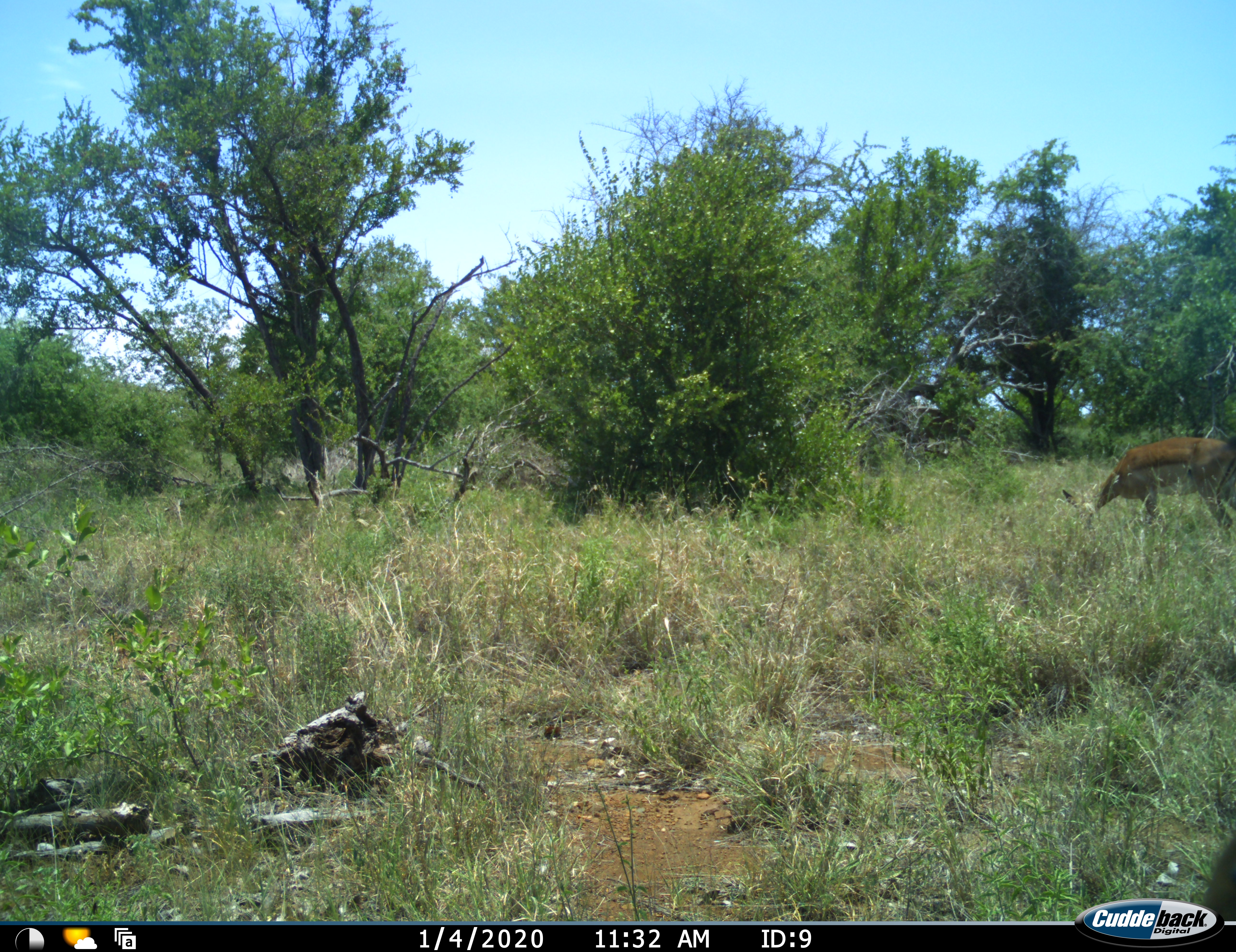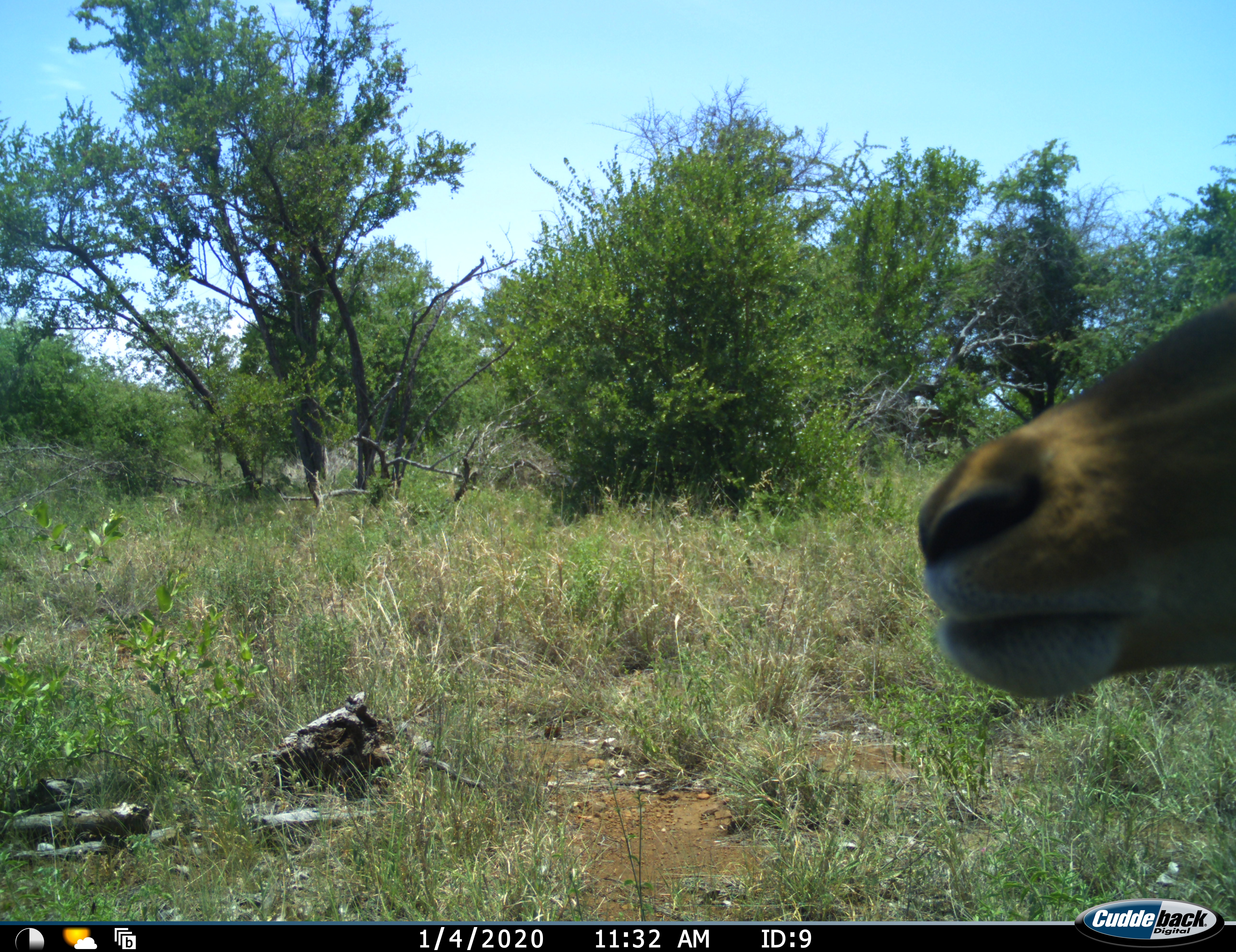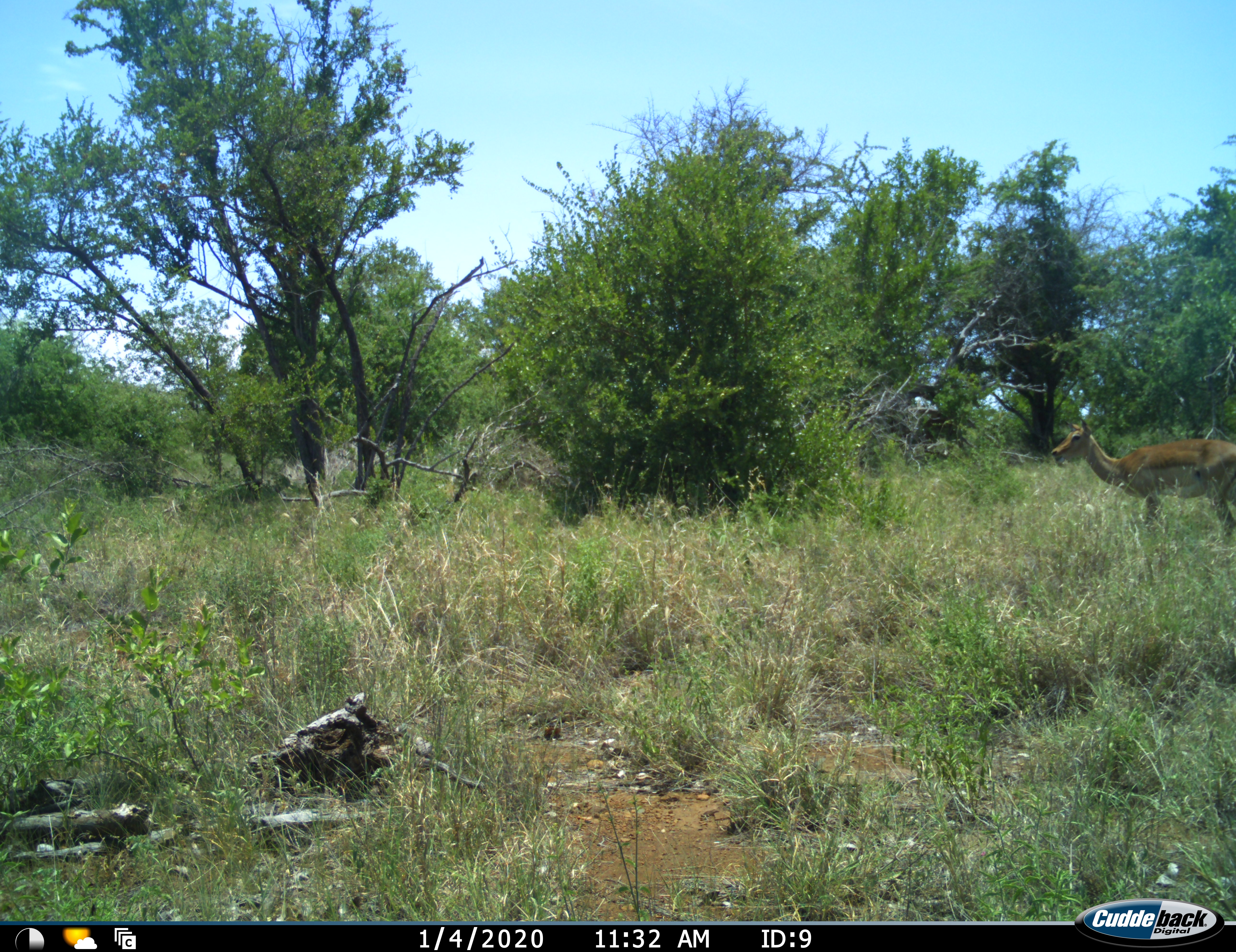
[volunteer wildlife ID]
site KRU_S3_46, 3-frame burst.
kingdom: Animalia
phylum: Chordata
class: Mammalia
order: Artiodactyla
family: Bovidae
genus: Aepyceros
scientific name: Aepyceros melampus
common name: impala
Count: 2.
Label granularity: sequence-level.